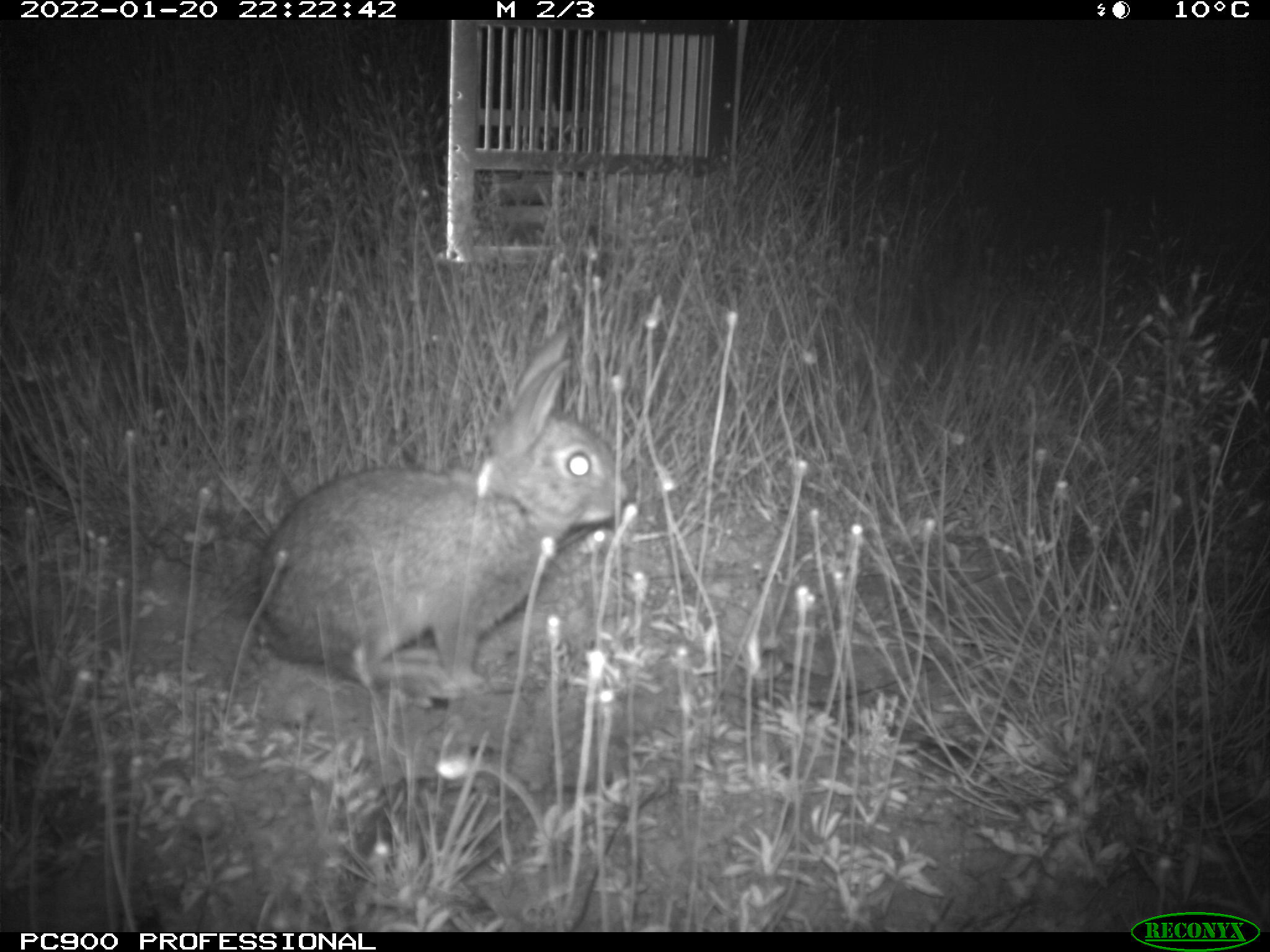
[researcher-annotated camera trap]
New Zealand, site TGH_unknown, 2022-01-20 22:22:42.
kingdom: Animalia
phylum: Chordata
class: Mammalia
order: Lagomorpha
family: Leporidae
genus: Oryctolagus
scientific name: Oryctolagus cuniculus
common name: european rabbit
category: rabbit